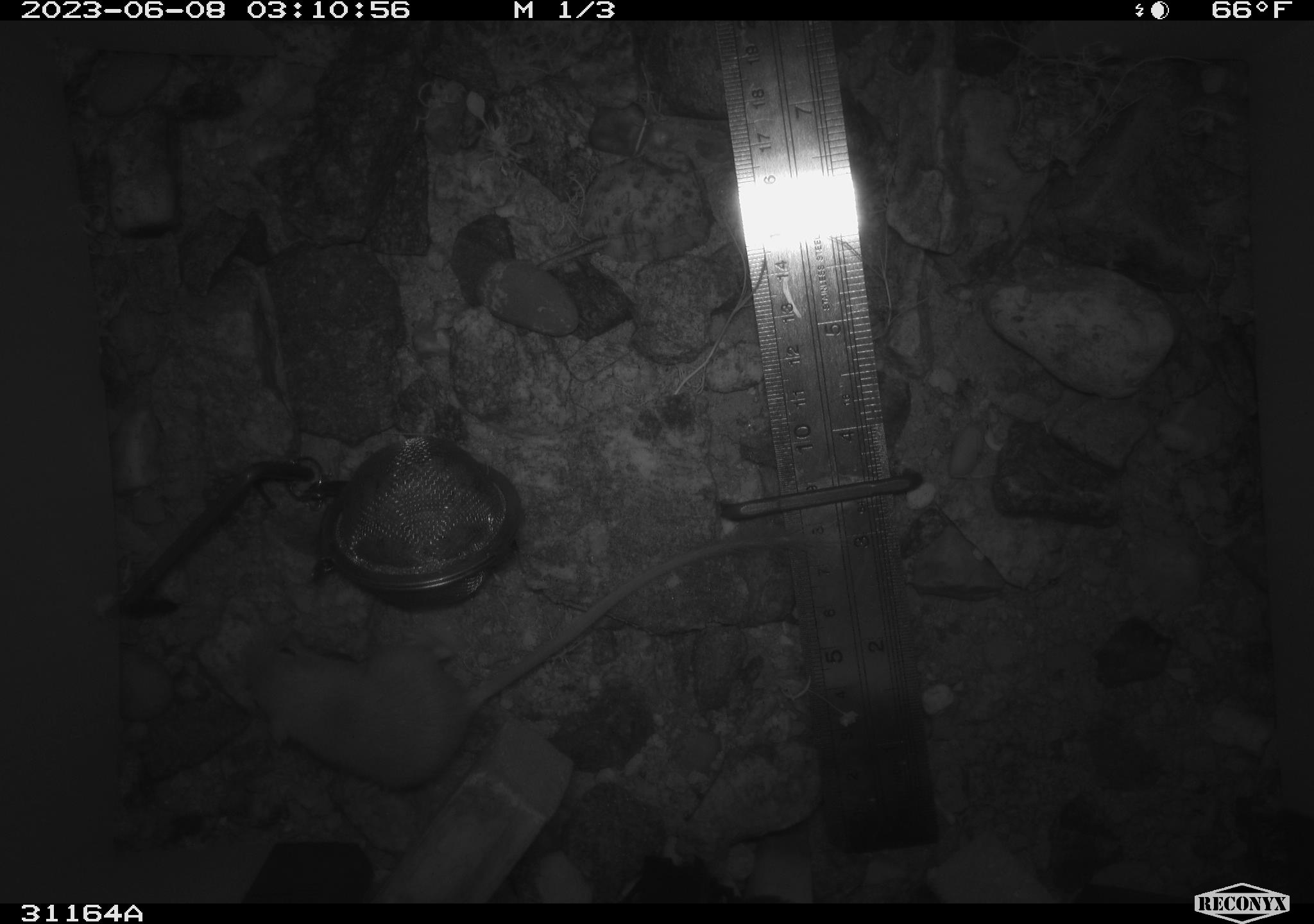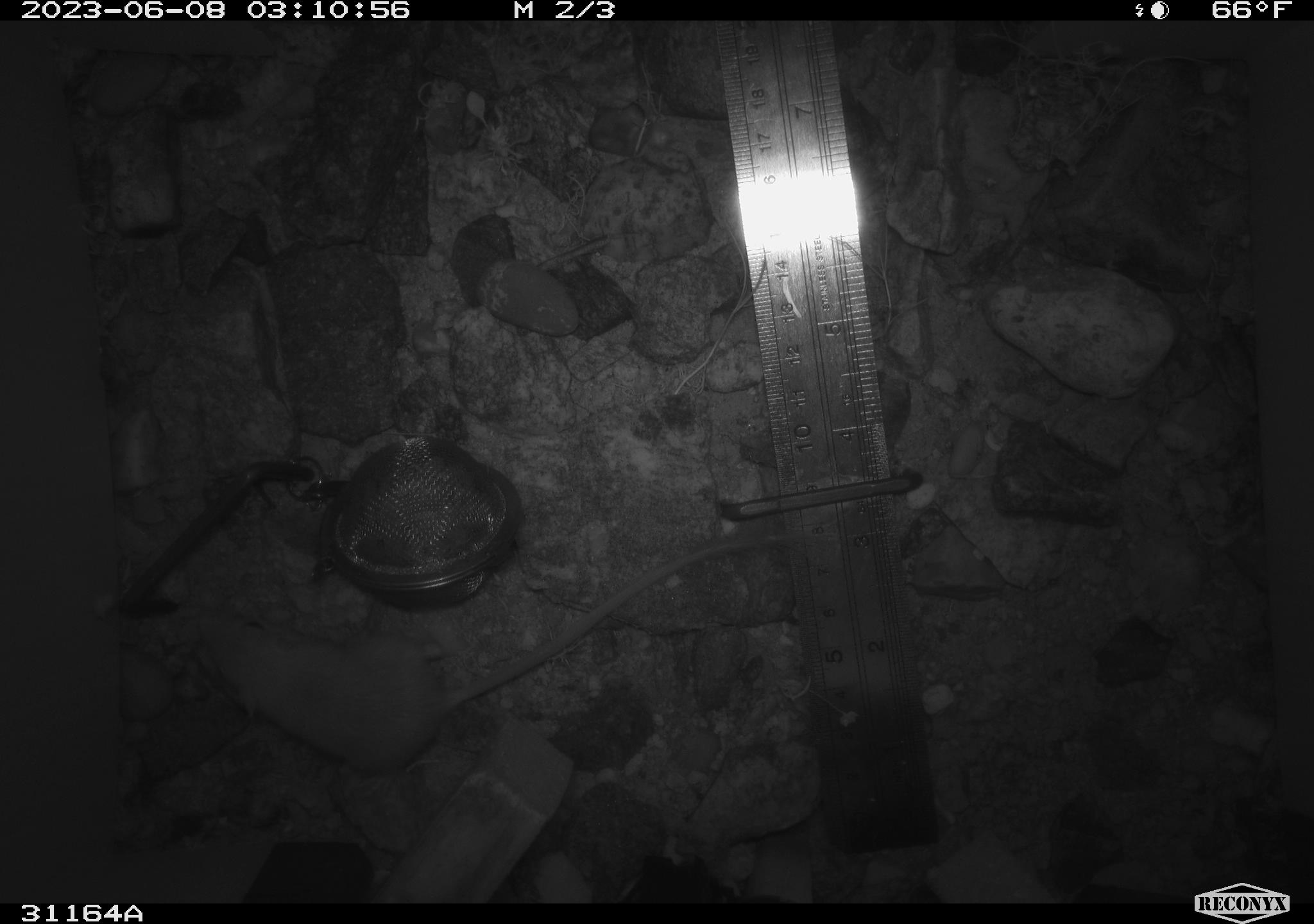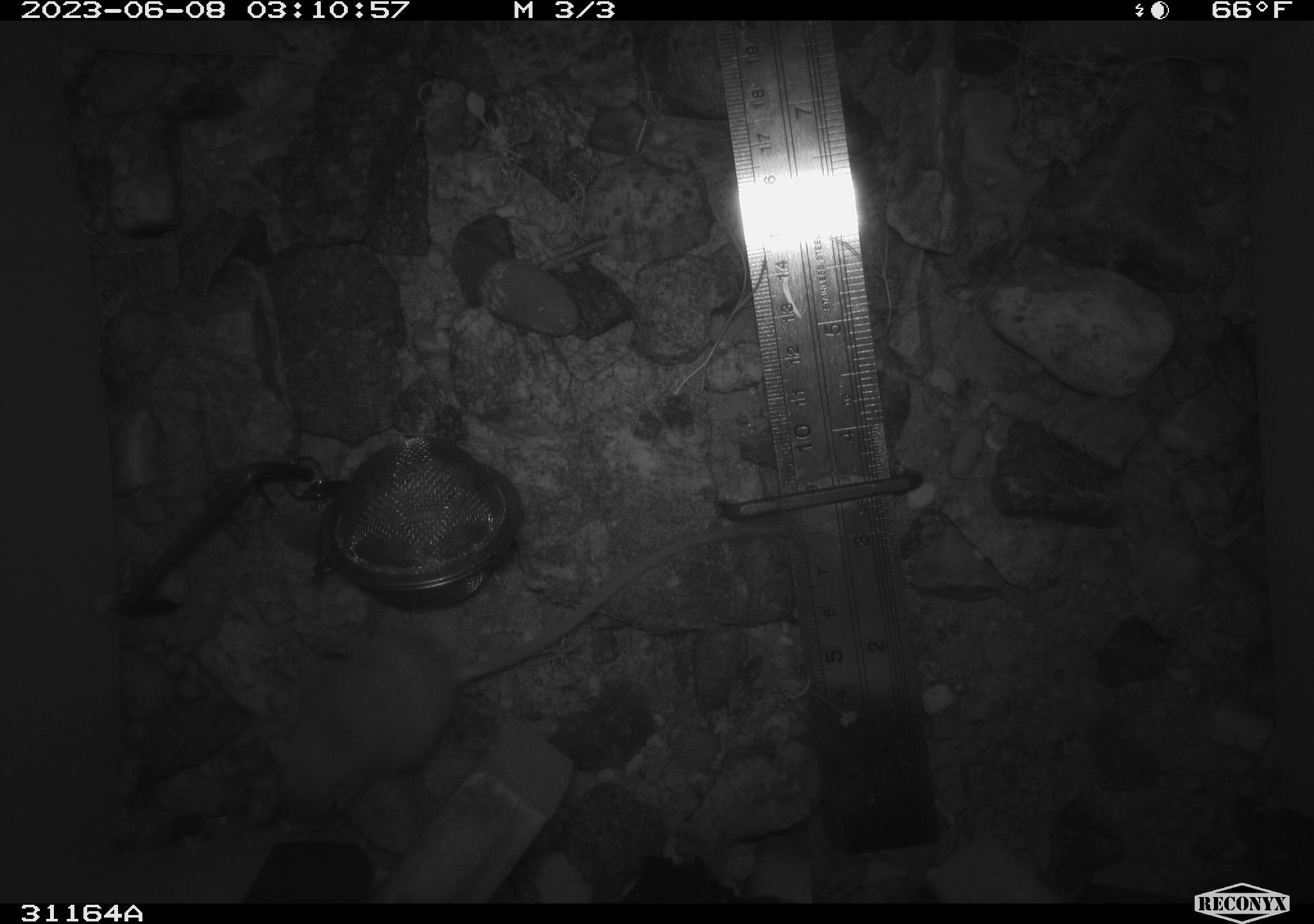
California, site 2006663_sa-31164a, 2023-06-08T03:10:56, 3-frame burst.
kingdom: Animalia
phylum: Chordata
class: Mammalia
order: Rodentia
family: Heteromyidae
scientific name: Heteromyidae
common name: kangaroo rats and pocket mice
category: heteromyidae family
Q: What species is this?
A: Heteromyidae family (kangaroo rats and pocket mice) (Heteromyidae).